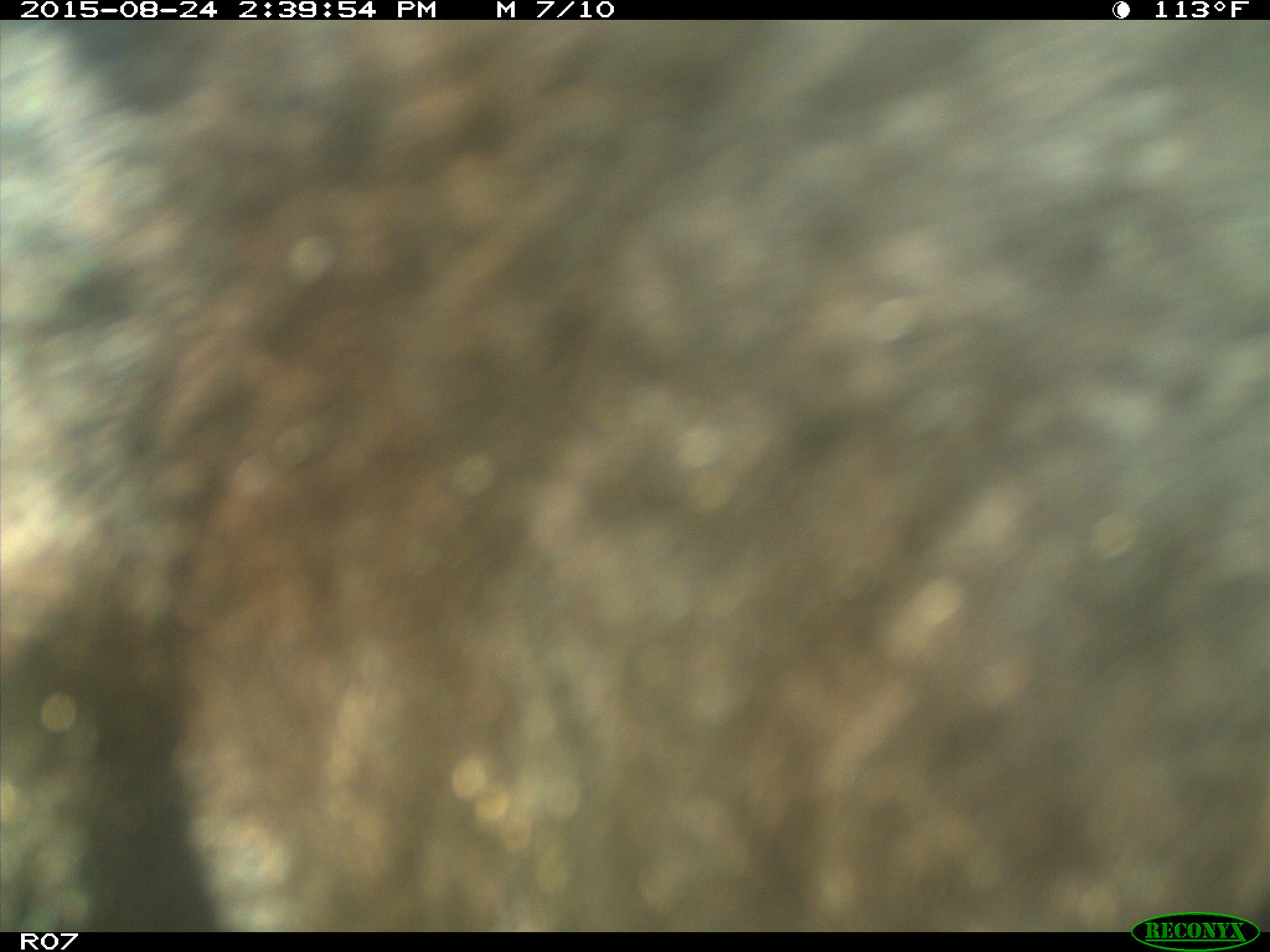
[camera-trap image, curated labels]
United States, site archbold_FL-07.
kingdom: Animalia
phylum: Chordata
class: Mammalia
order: Artiodactyla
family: Bovidae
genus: Bos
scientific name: Bos taurus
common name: domestic cow